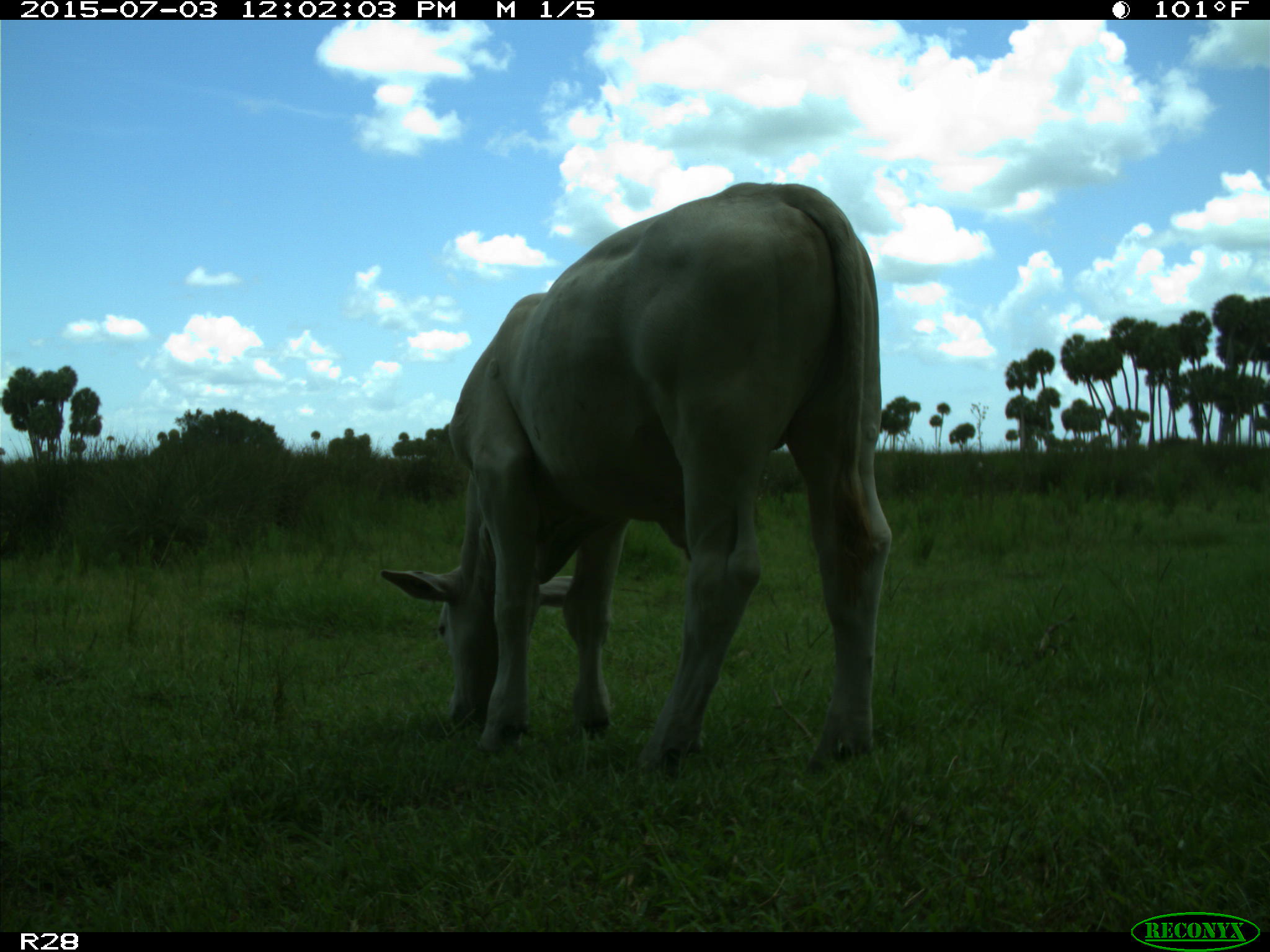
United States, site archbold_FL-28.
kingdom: Animalia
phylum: Chordata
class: Mammalia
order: Artiodactyla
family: Bovidae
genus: Bos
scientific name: Bos taurus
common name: domestic cow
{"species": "Bos taurus (domestic cow)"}